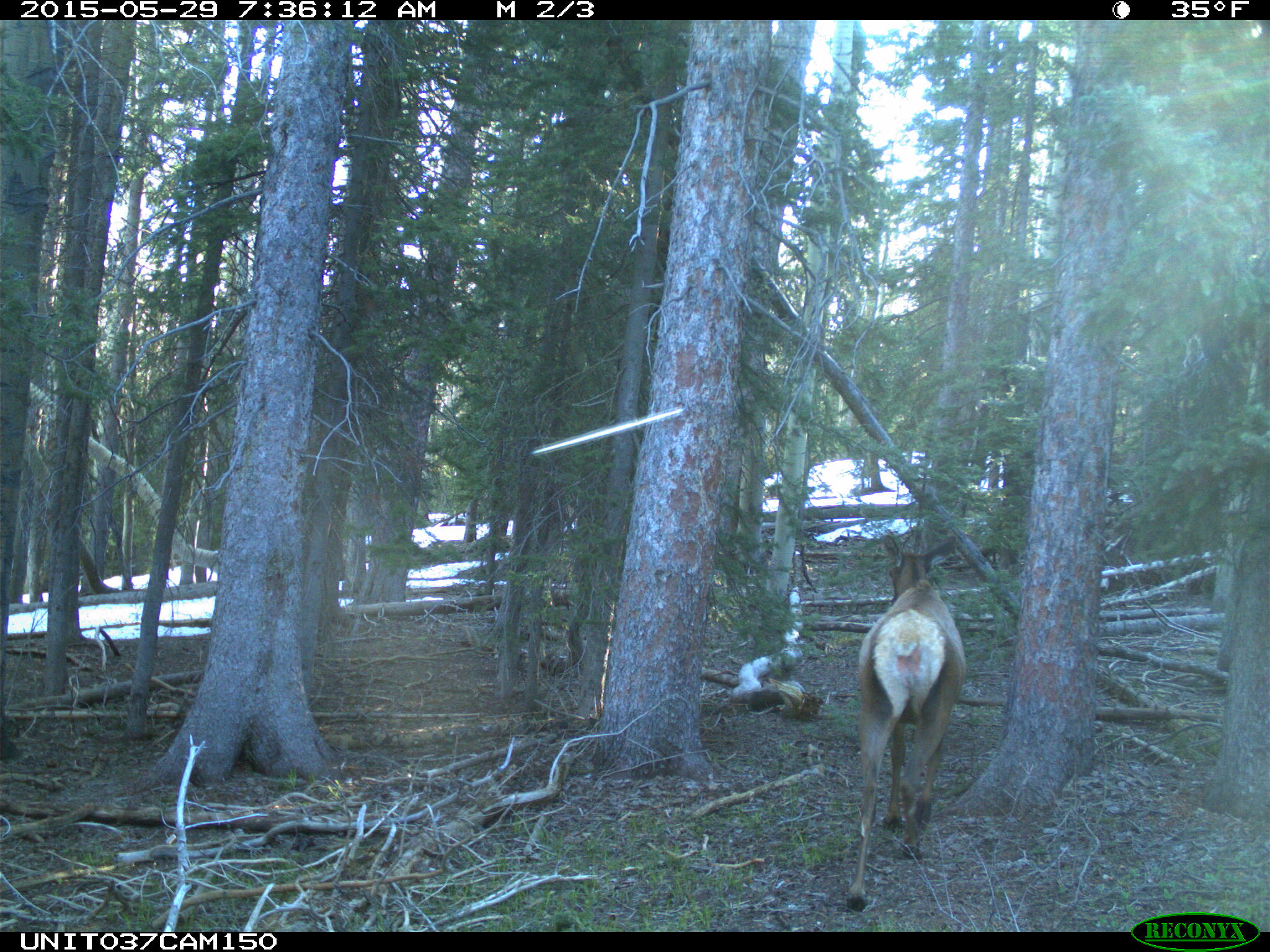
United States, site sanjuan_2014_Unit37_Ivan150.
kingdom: Animalia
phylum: Chordata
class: Mammalia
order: Artiodactyla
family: Cervidae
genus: Cervus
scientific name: Cervus elaphus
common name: red deer